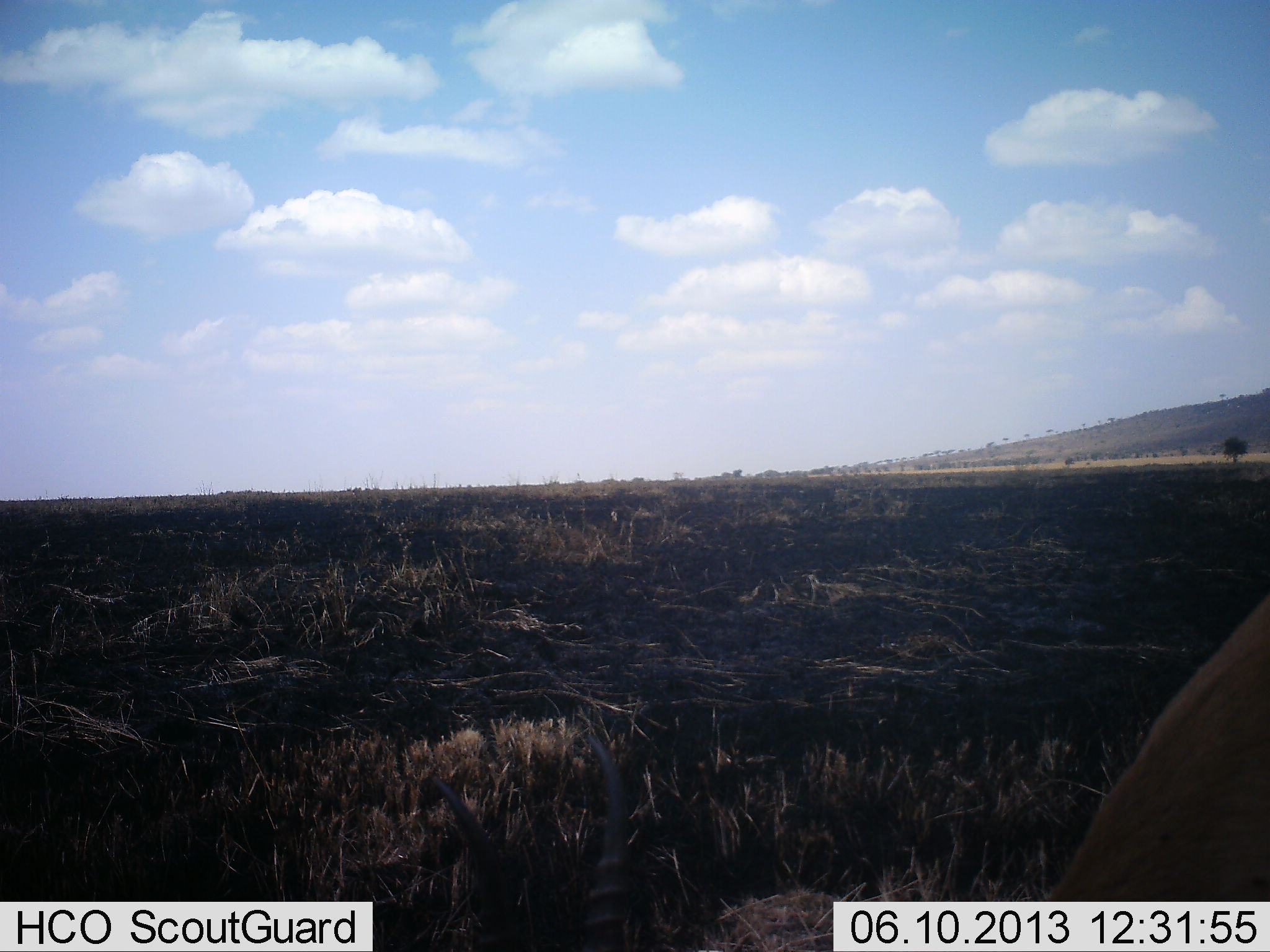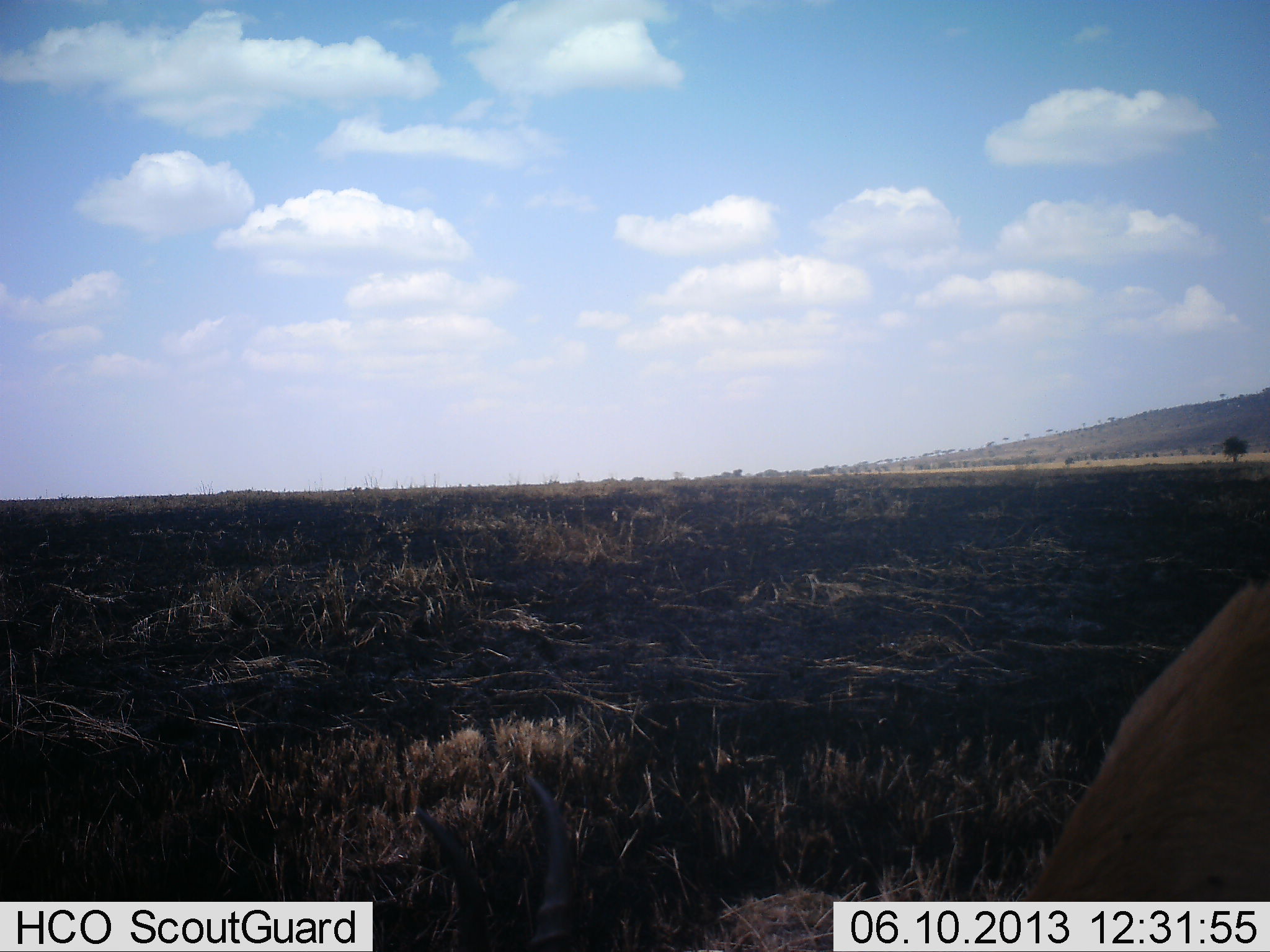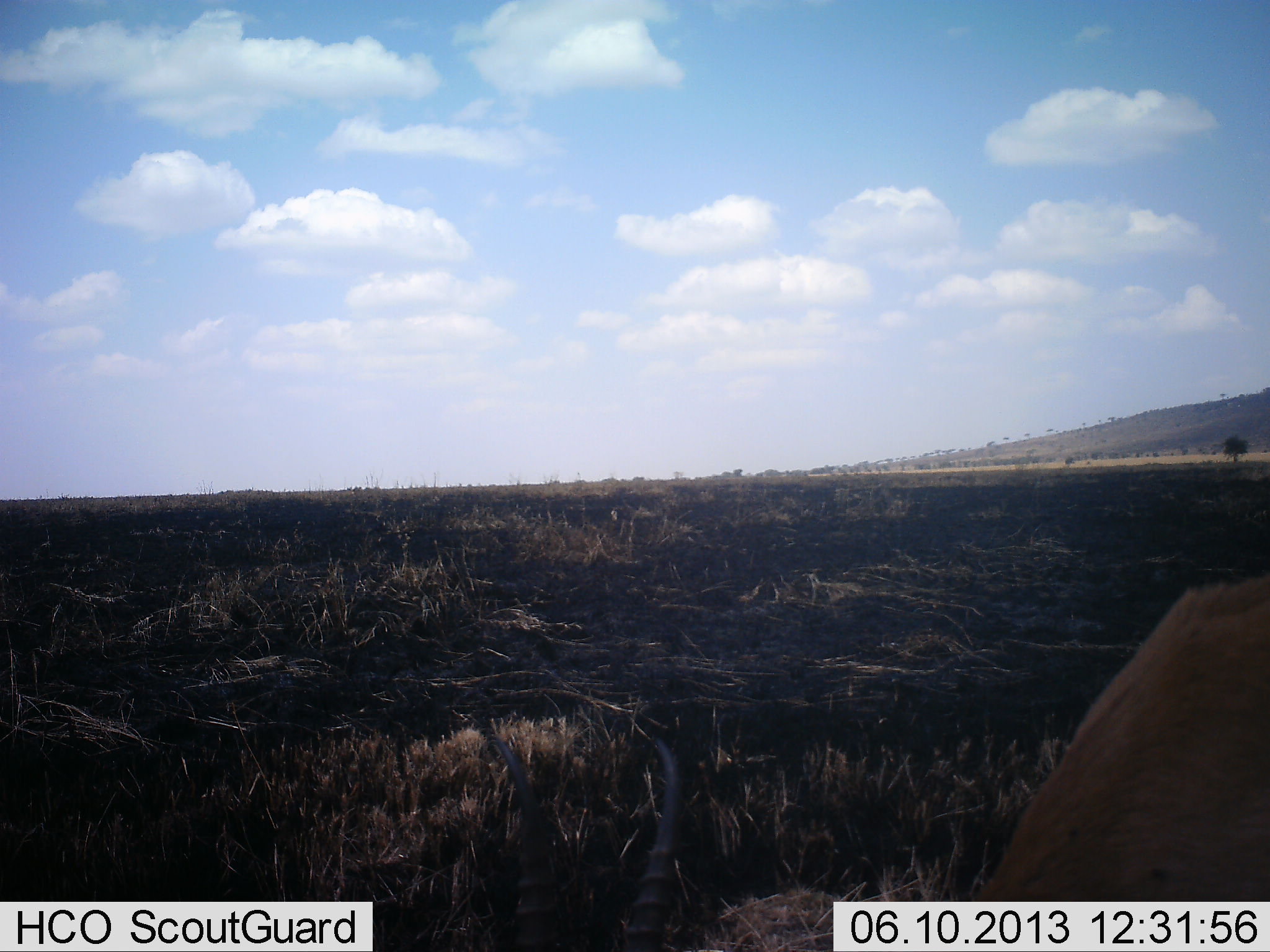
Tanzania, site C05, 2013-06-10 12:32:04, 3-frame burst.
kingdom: Animalia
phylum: Chordata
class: Mammalia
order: Artiodactyla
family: Bovidae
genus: Eudorcas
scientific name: Eudorcas thomsonii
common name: thomson's gazelle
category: gazellethomsons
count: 1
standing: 11%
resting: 0%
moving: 0%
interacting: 0%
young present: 0%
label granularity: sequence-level